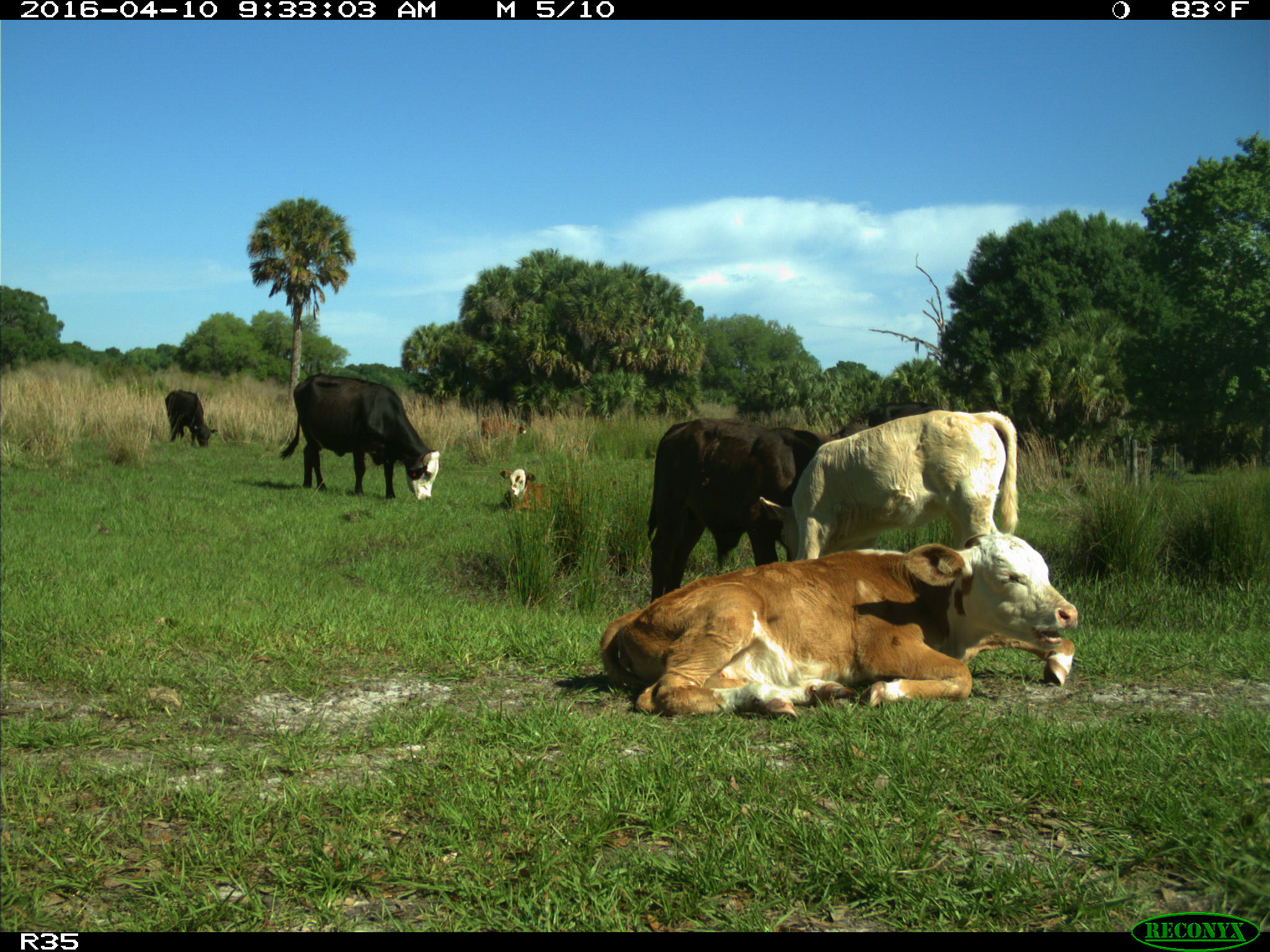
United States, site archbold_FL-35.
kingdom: Animalia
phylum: Chordata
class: Mammalia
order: Artiodactyla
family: Bovidae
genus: Bos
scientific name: Bos taurus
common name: domestic cow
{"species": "Bos taurus (domestic cow)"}